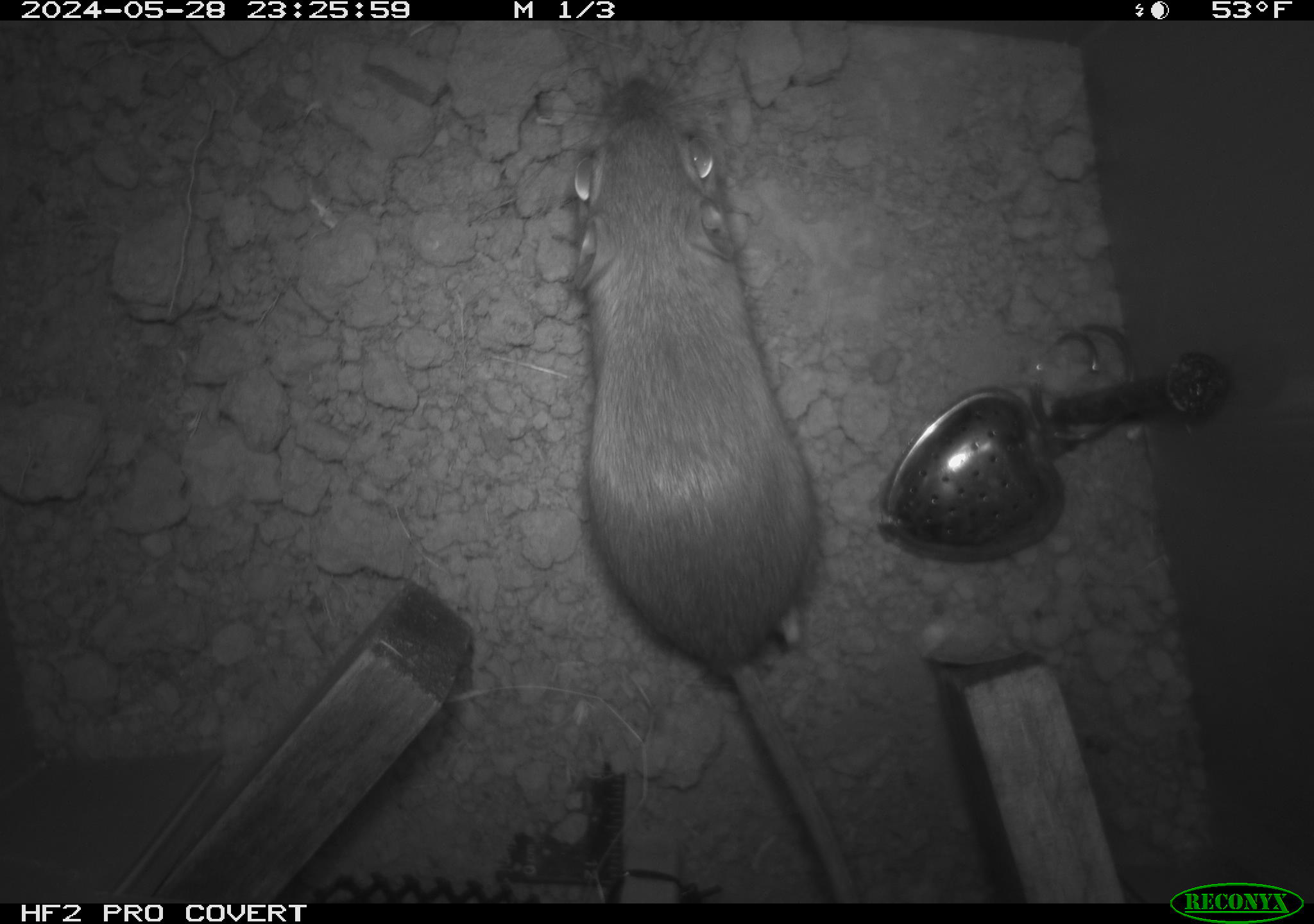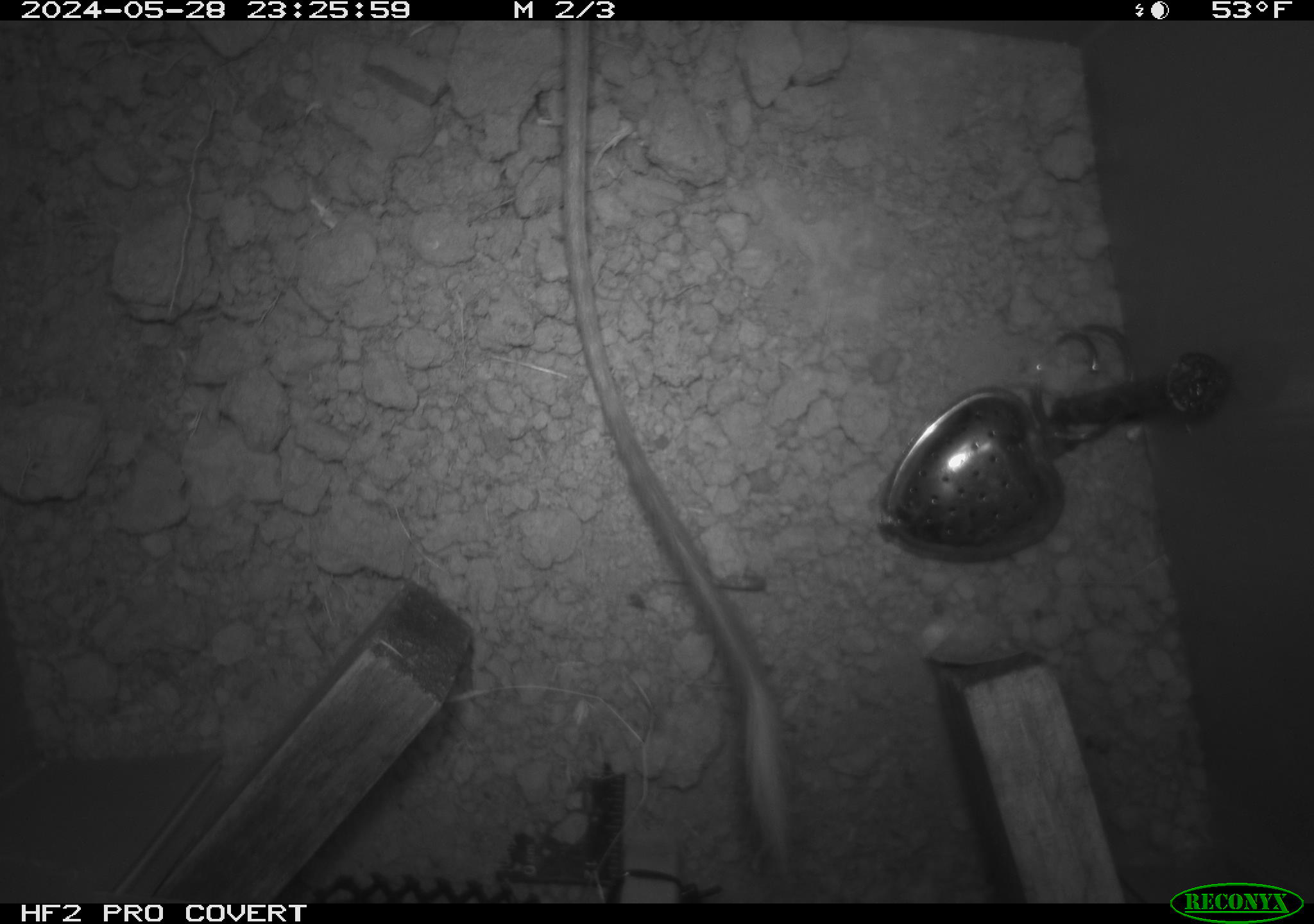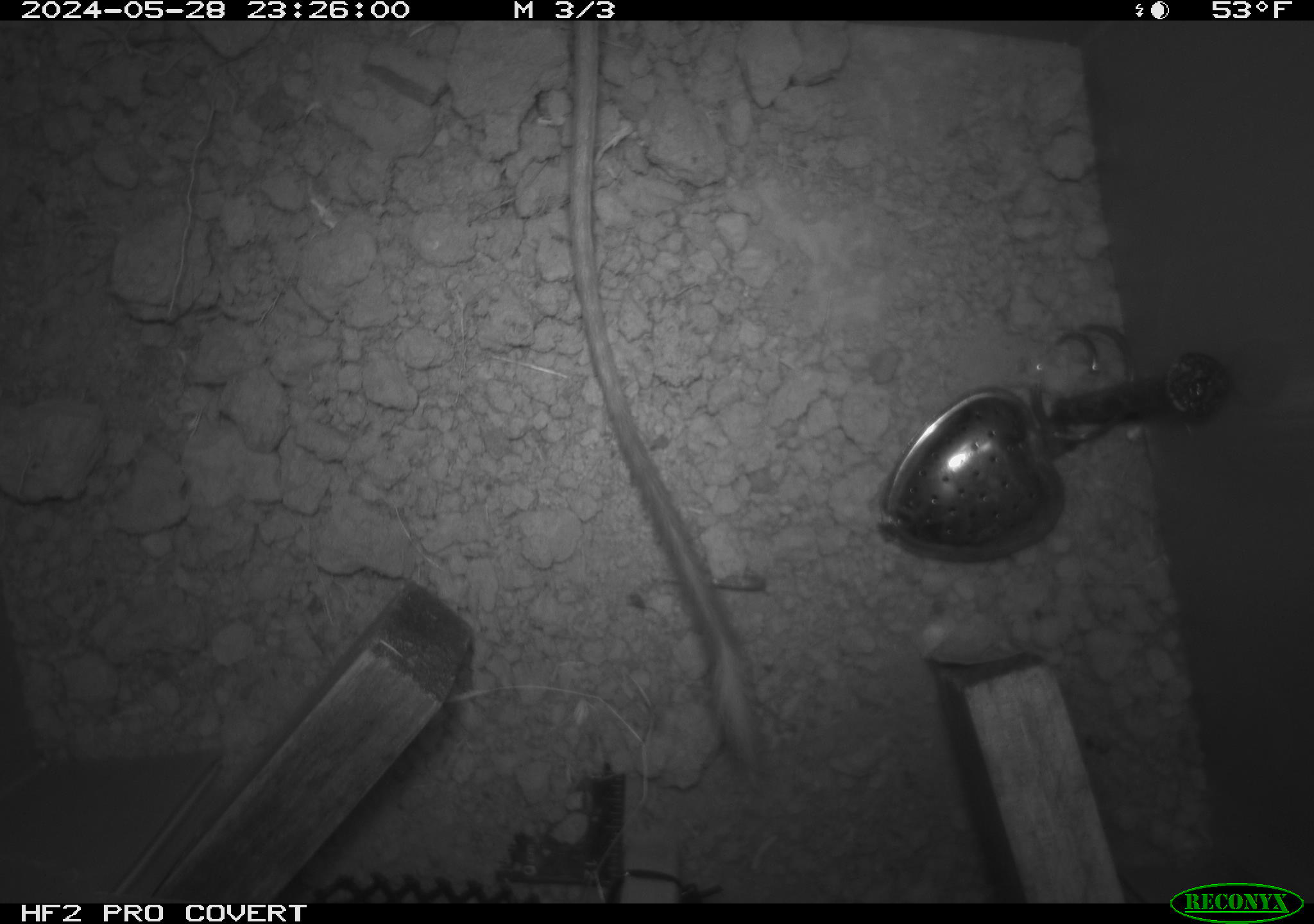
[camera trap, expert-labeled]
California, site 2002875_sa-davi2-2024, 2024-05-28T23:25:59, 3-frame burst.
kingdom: Animalia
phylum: Chordata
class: Mammalia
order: Rodentia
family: Heteromyidae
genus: Dipodomys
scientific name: Dipodomys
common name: kangaroo rats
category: dipodomys species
Dipodomys species (kangaroo rats) (Dipodomys).